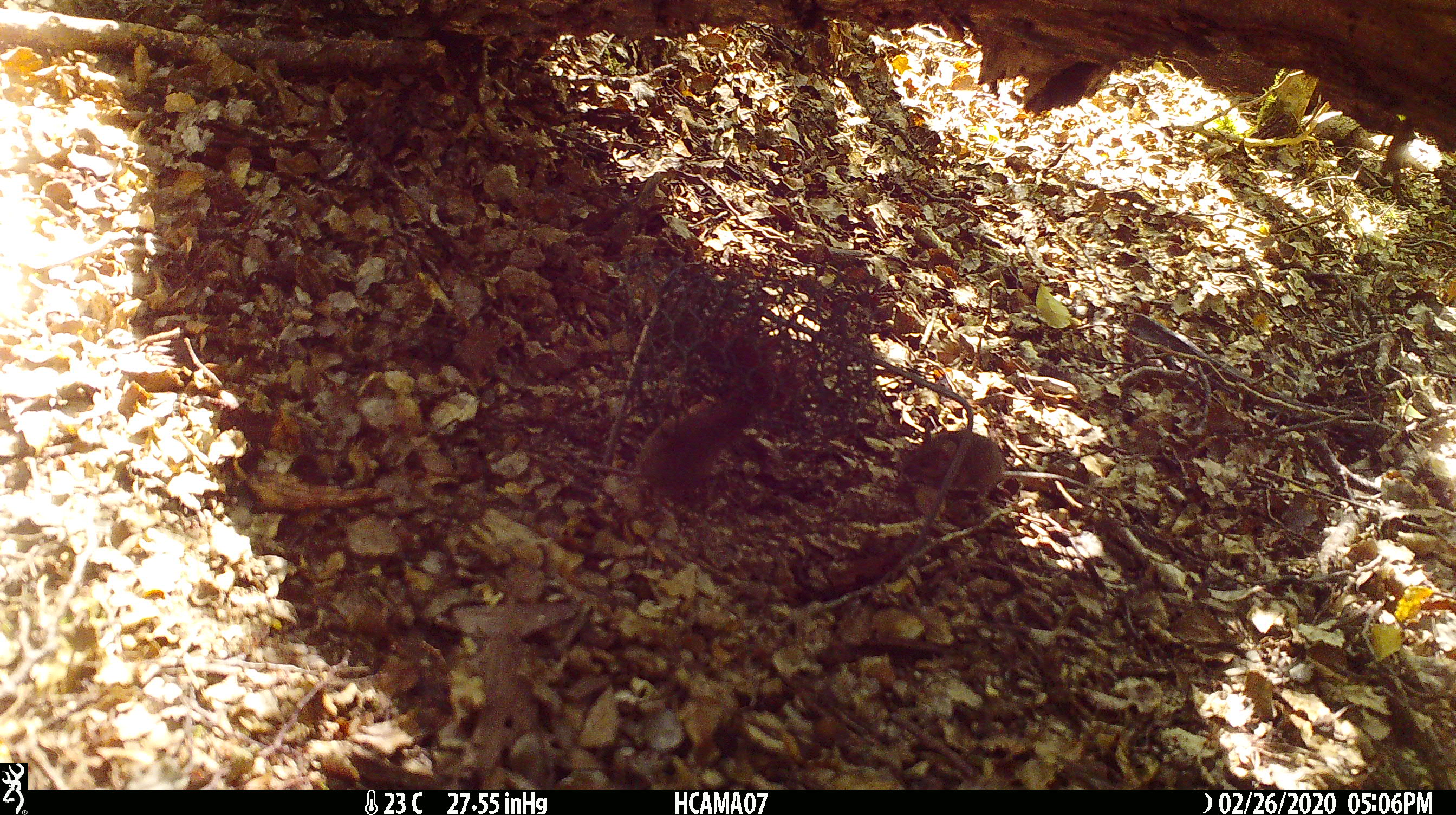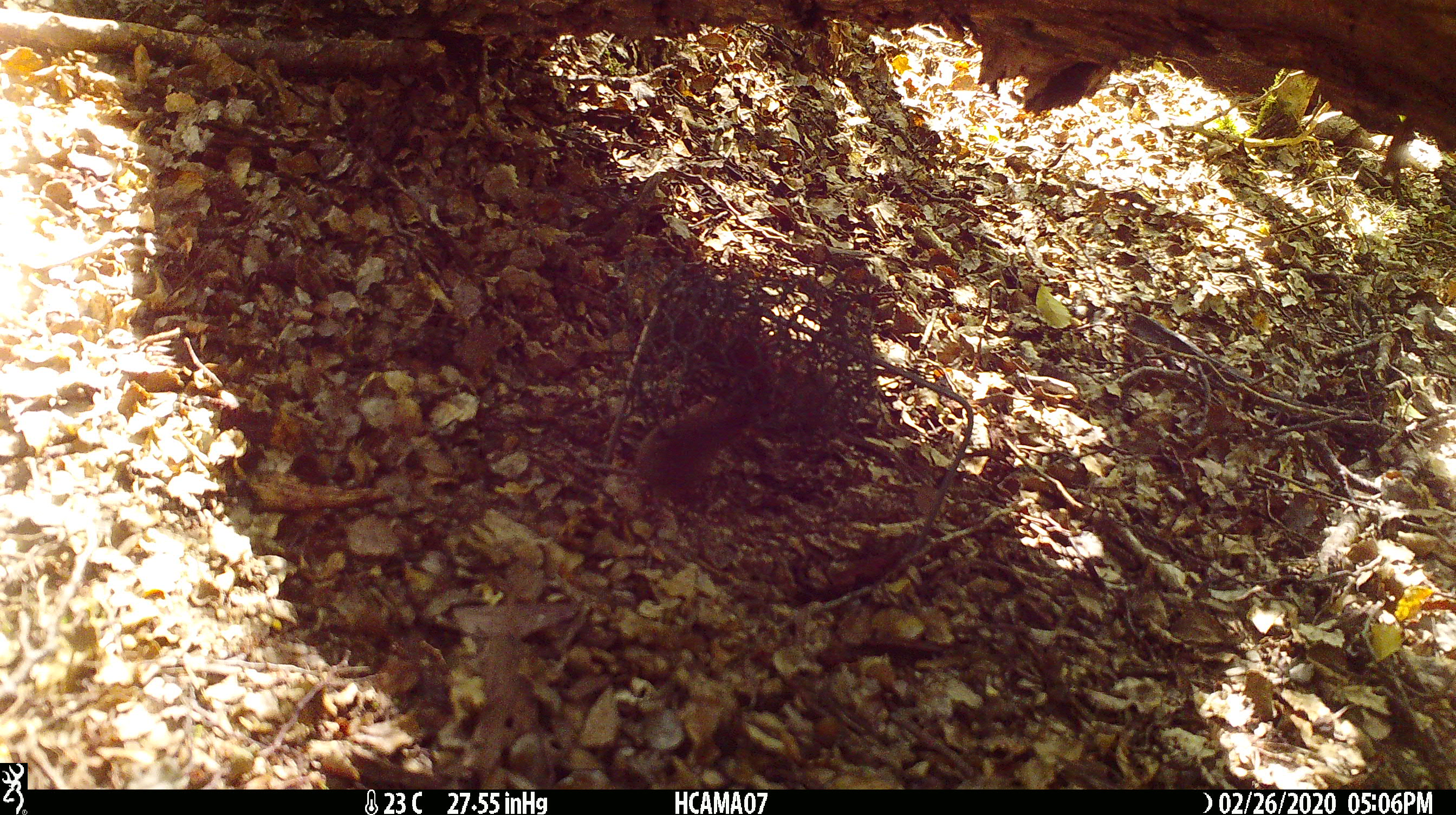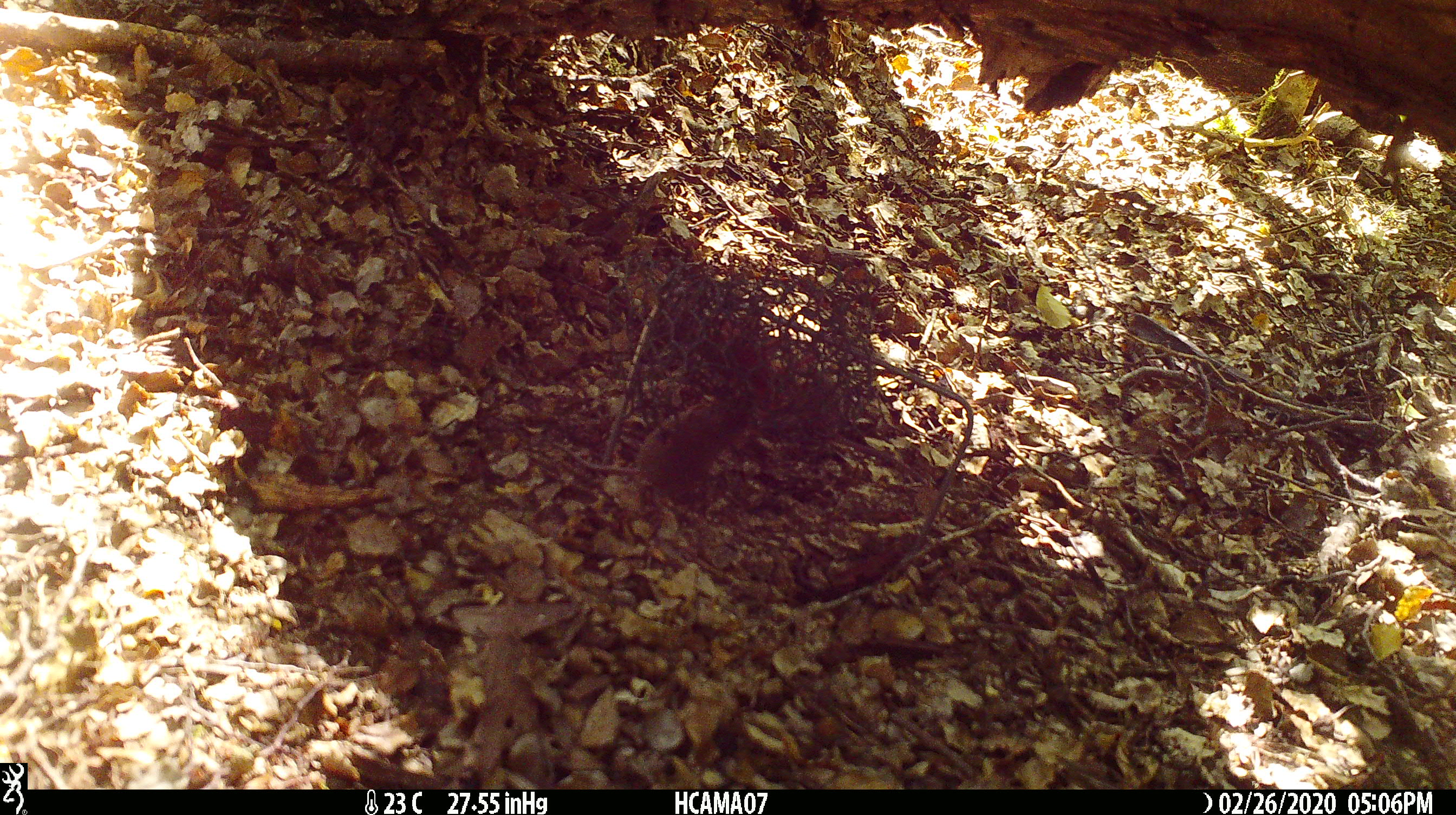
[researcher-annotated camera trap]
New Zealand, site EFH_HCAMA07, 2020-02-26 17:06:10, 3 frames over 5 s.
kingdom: Animalia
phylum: Chordata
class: Mammalia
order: Rodentia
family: Muridae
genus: Mus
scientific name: Mus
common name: mouse